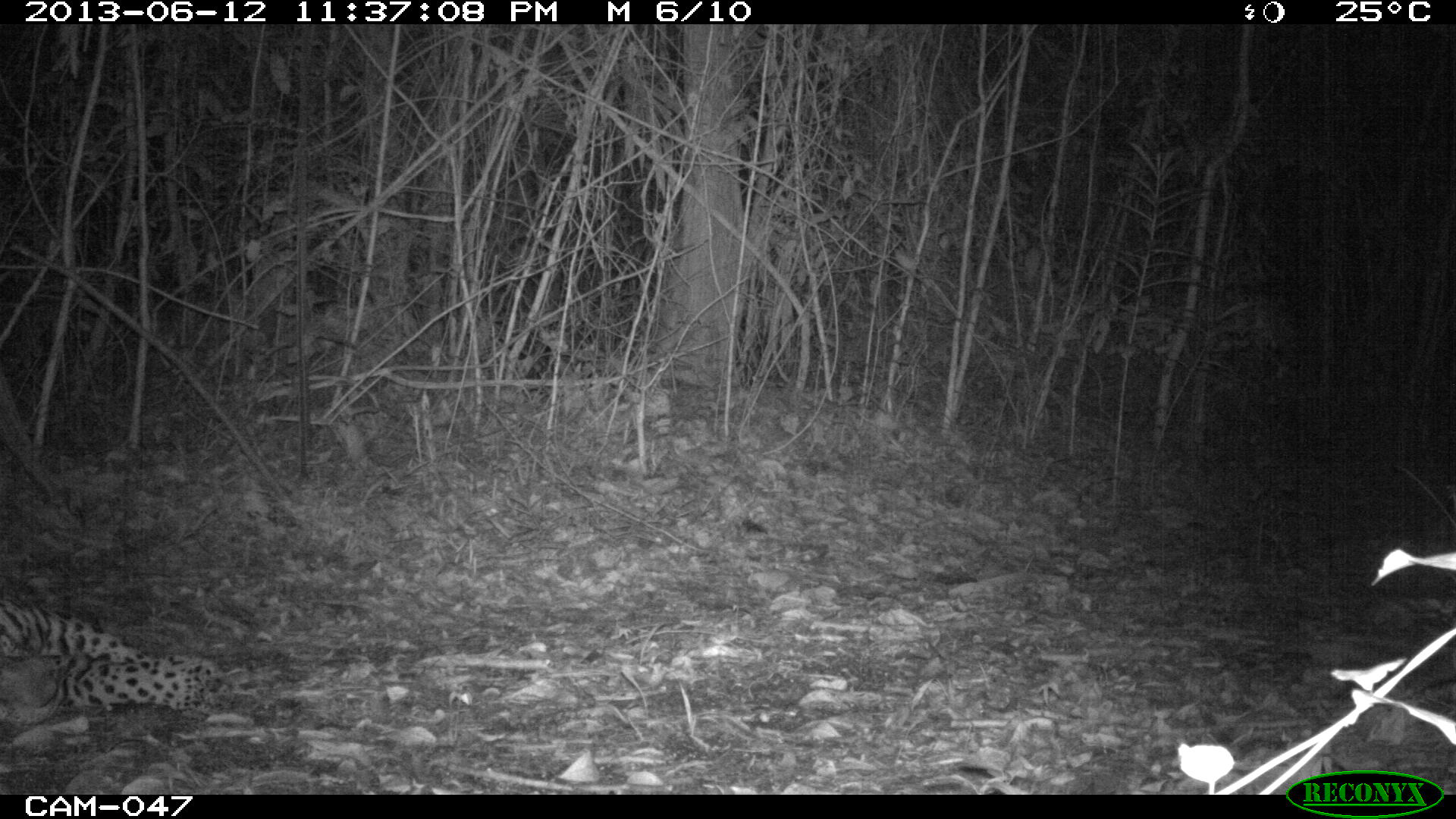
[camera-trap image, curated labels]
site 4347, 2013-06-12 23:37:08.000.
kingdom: Animalia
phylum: Chordata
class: Mammalia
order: Carnivora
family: Felidae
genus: Panthera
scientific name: Panthera onca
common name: jaguar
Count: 1.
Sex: male.